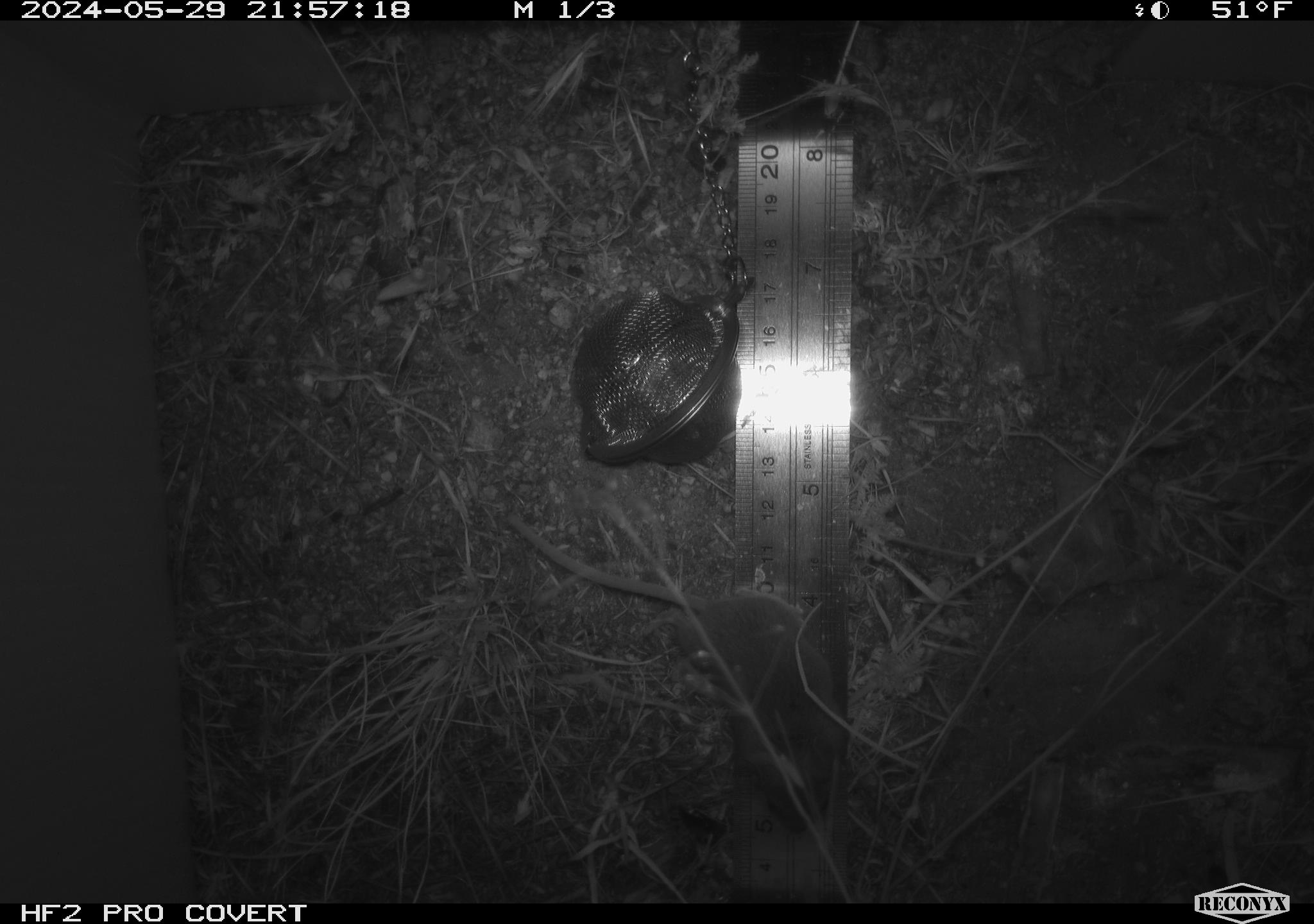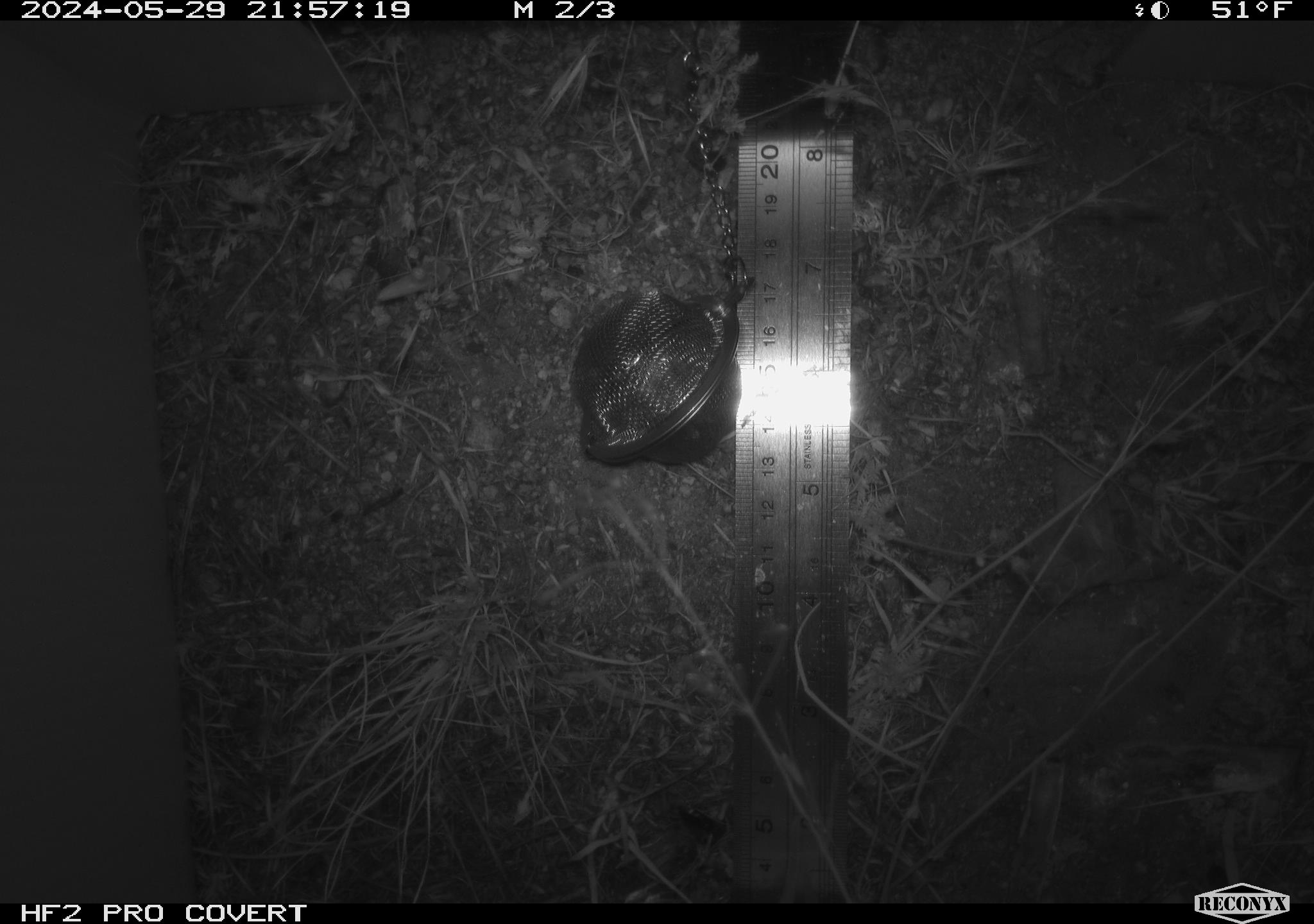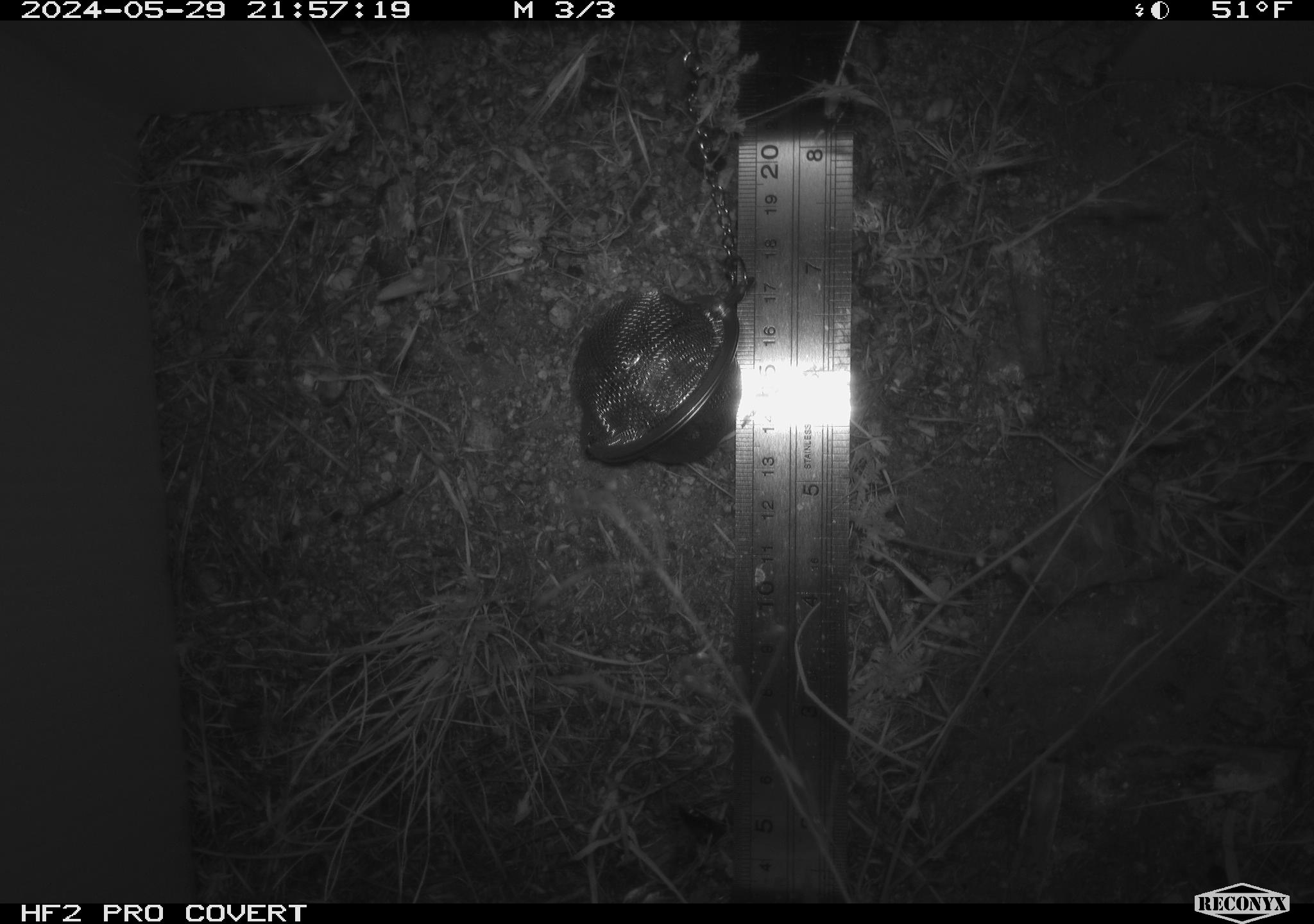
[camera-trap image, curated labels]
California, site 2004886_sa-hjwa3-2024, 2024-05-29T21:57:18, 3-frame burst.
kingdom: Animalia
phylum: Chordata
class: Mammalia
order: Rodentia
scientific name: Rodentia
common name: rodent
Rodent (Rodentia).